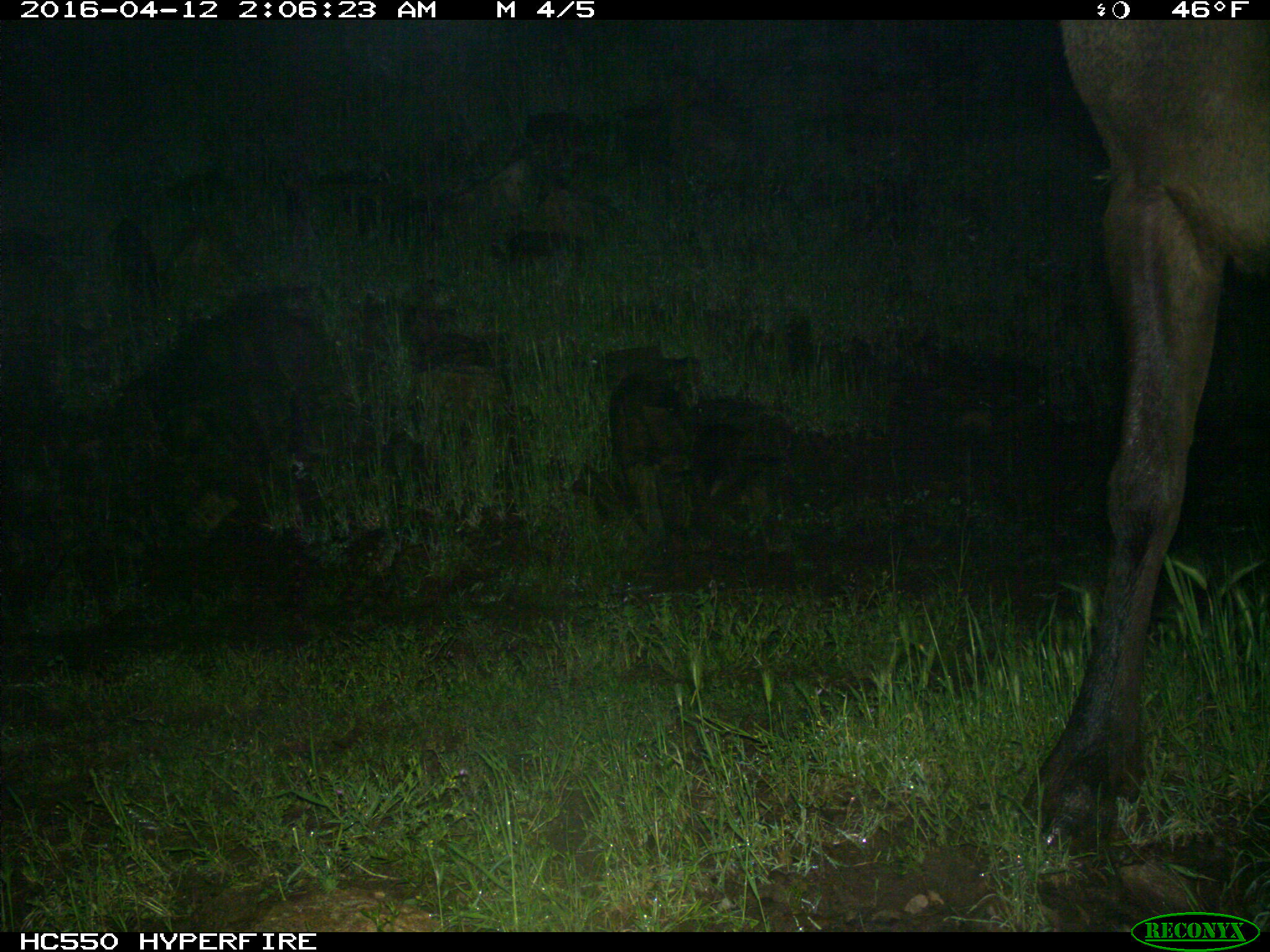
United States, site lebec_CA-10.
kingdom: Animalia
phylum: Chordata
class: Mammalia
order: Artiodactyla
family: Cervidae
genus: Cervus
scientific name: Cervus canadensis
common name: elk